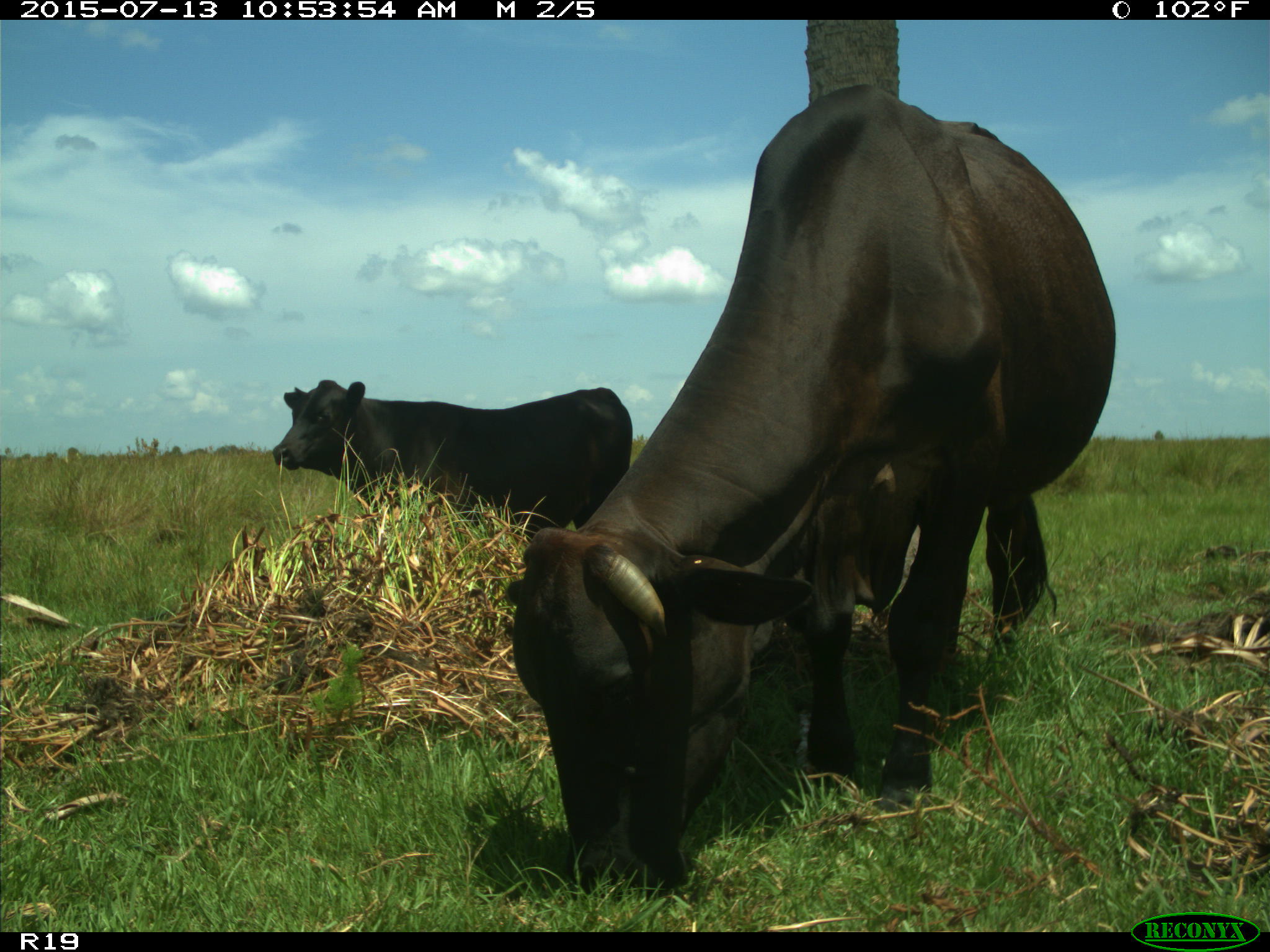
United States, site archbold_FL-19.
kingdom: Animalia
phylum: Chordata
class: Mammalia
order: Artiodactyla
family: Bovidae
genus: Bos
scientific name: Bos taurus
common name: domestic cow